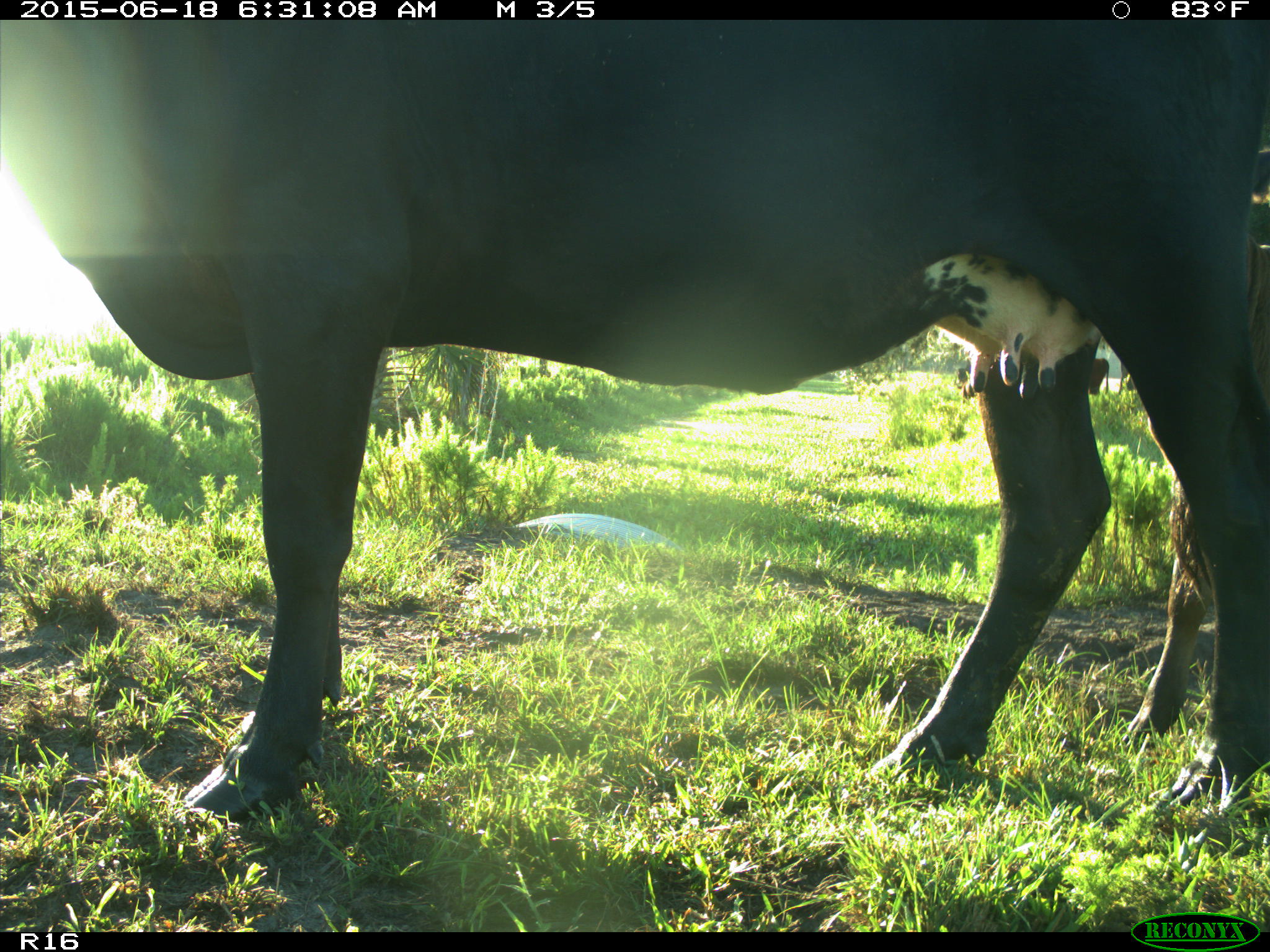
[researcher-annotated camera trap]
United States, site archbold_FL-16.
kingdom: Animalia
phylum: Chordata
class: Mammalia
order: Artiodactyla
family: Bovidae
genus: Bos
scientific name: Bos taurus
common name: domestic cow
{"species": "Bos taurus (domestic cow)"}